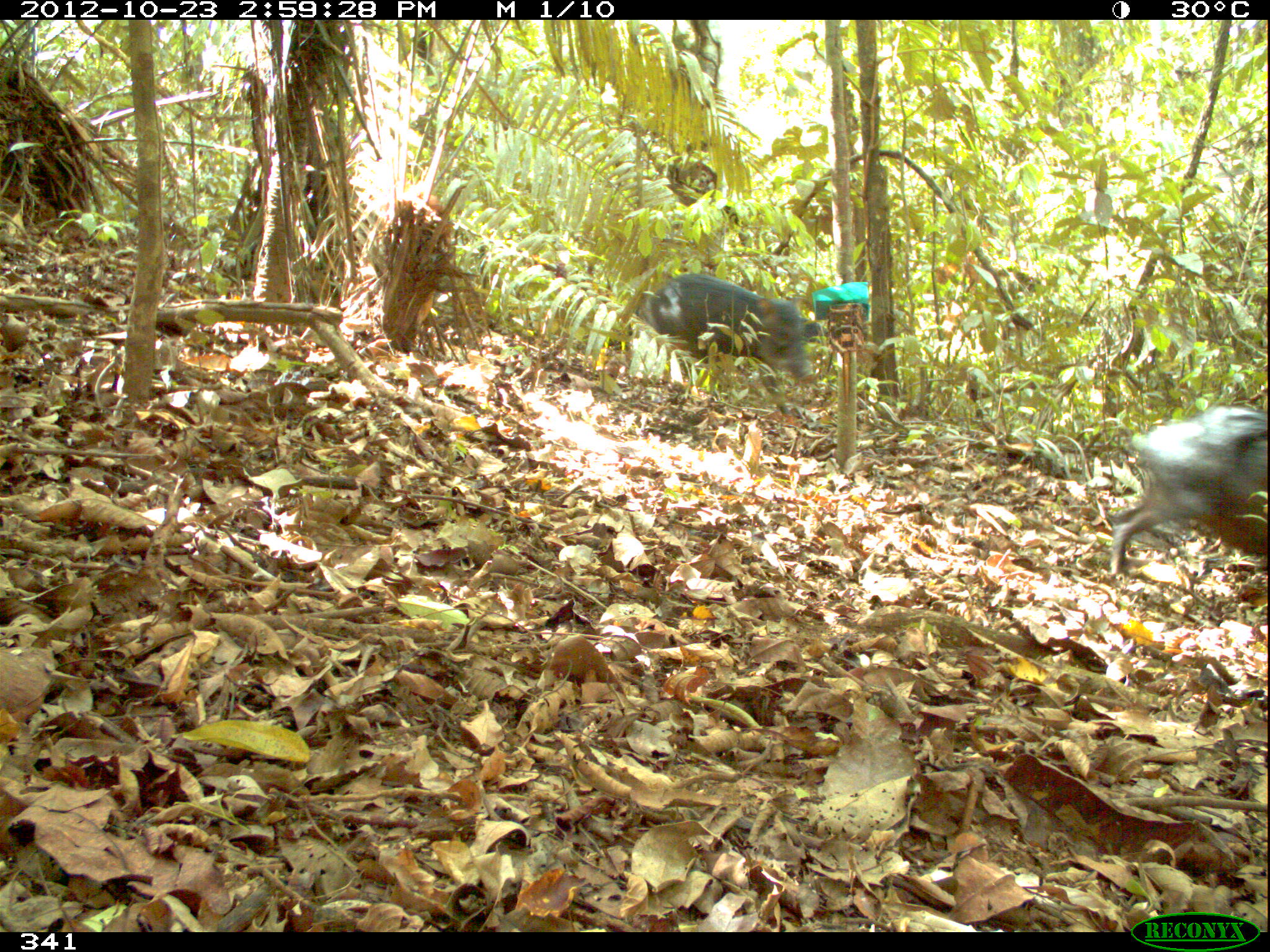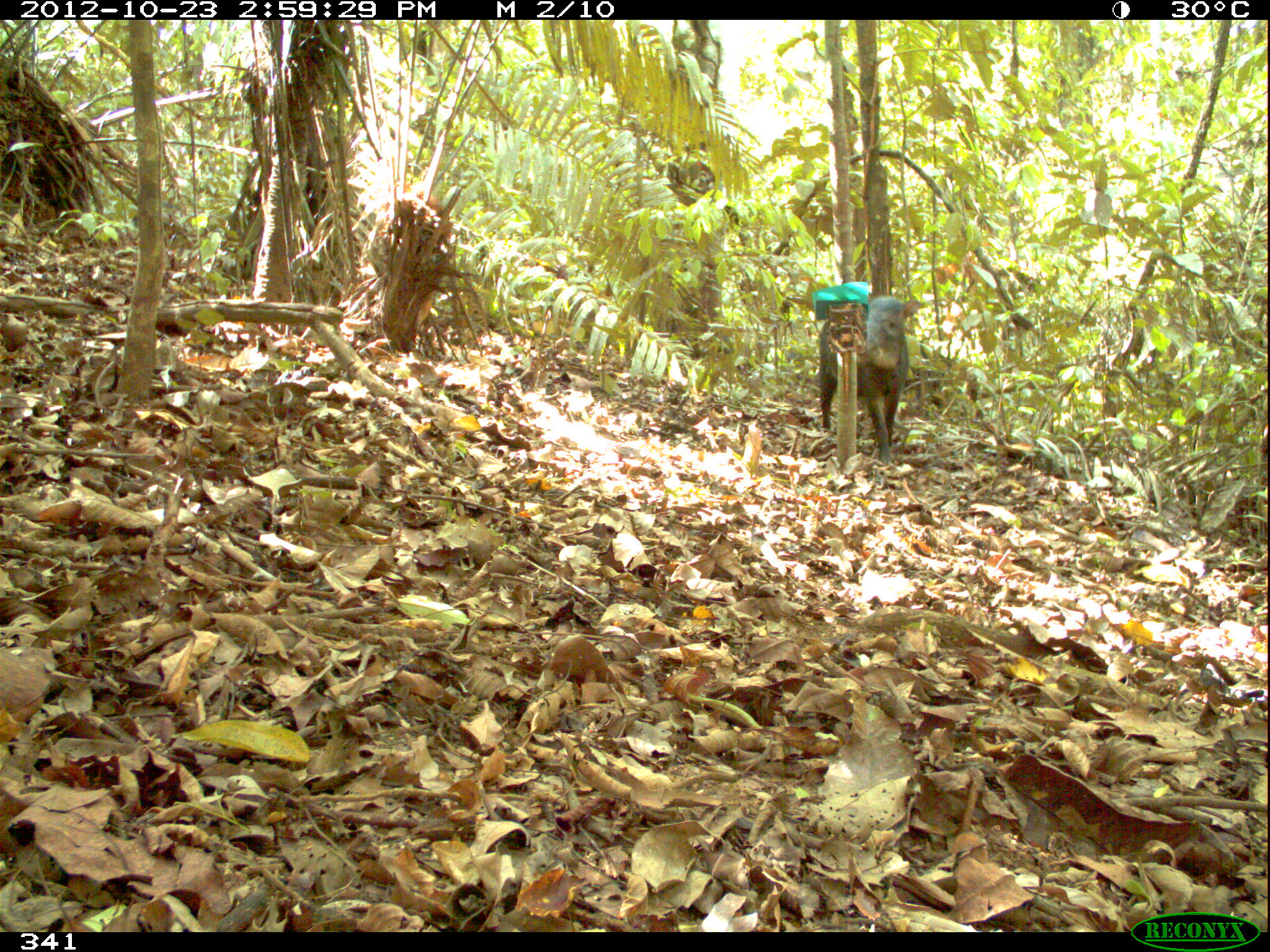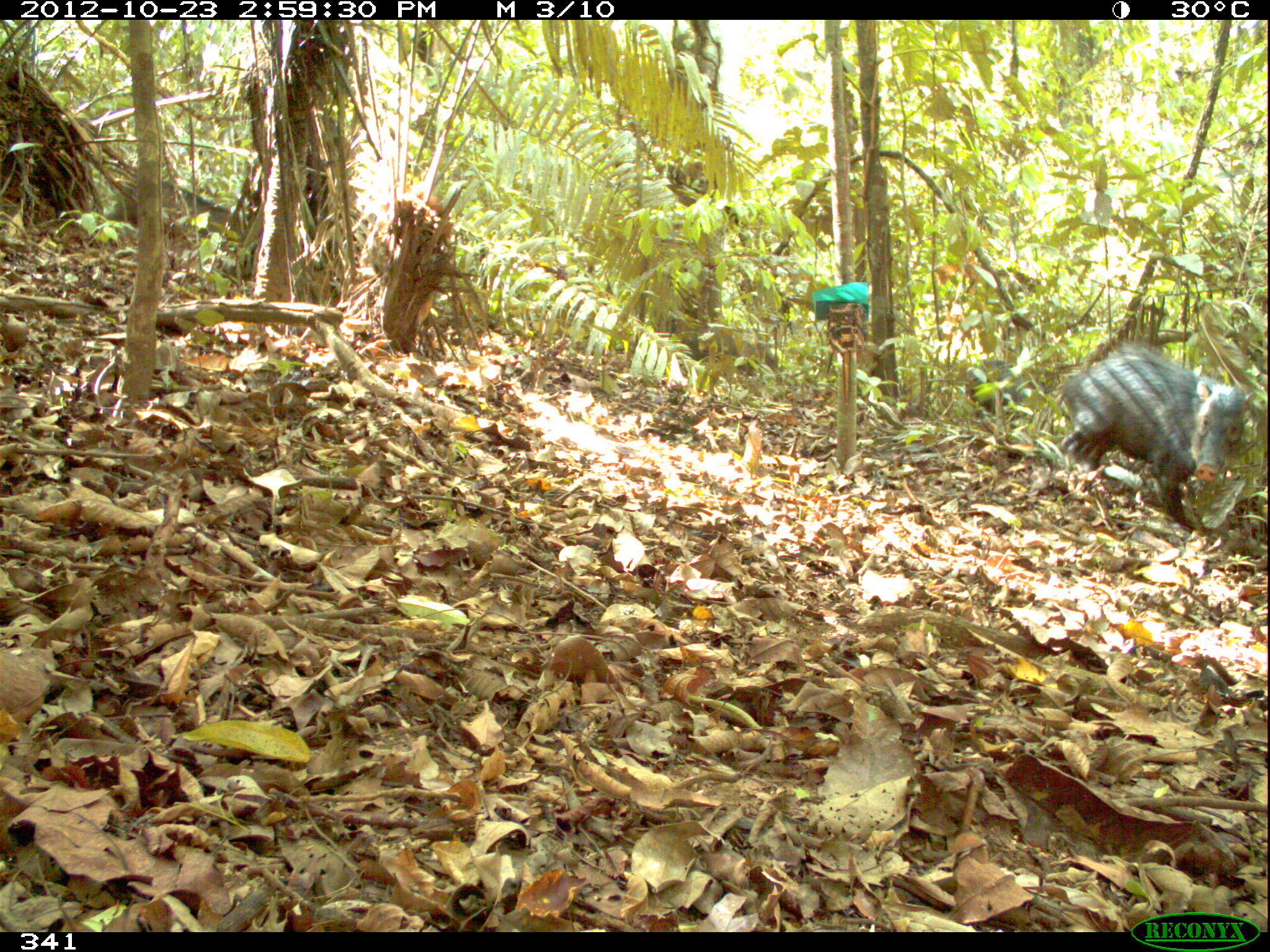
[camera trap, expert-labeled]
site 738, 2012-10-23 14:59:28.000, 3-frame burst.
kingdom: Animalia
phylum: Chordata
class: Mammalia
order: Artiodactyla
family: Tayassuidae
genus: Tayassu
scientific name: Tayassu pecari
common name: white-lipped peccary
Tayassu pecari (white-lipped peccary).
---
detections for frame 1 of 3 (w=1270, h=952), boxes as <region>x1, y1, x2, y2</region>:
tayassu pecari: <region>1105, 406, 1268, 577</region>; <region>631, 270, 821, 416</region>; <region>796, 315, 831, 347</region>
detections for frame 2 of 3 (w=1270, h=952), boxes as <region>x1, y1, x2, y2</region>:
tayassu pecari: <region>817, 296, 919, 466</region>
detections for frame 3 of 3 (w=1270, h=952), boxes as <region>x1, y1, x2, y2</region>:
tayassu pecari: <region>1060, 340, 1257, 532</region>; <region>963, 353, 1027, 424</region>; <region>1017, 365, 1058, 394</region>